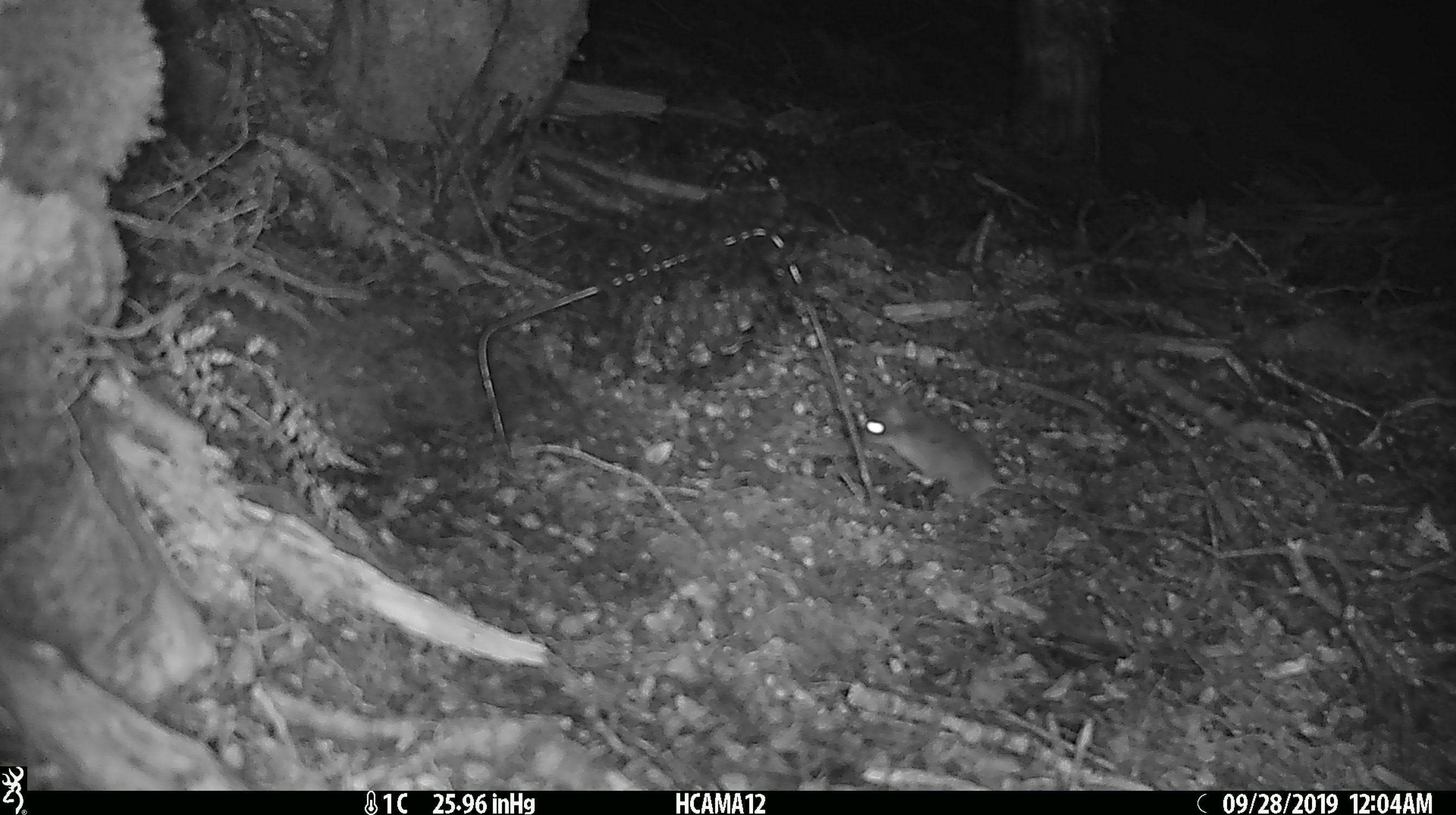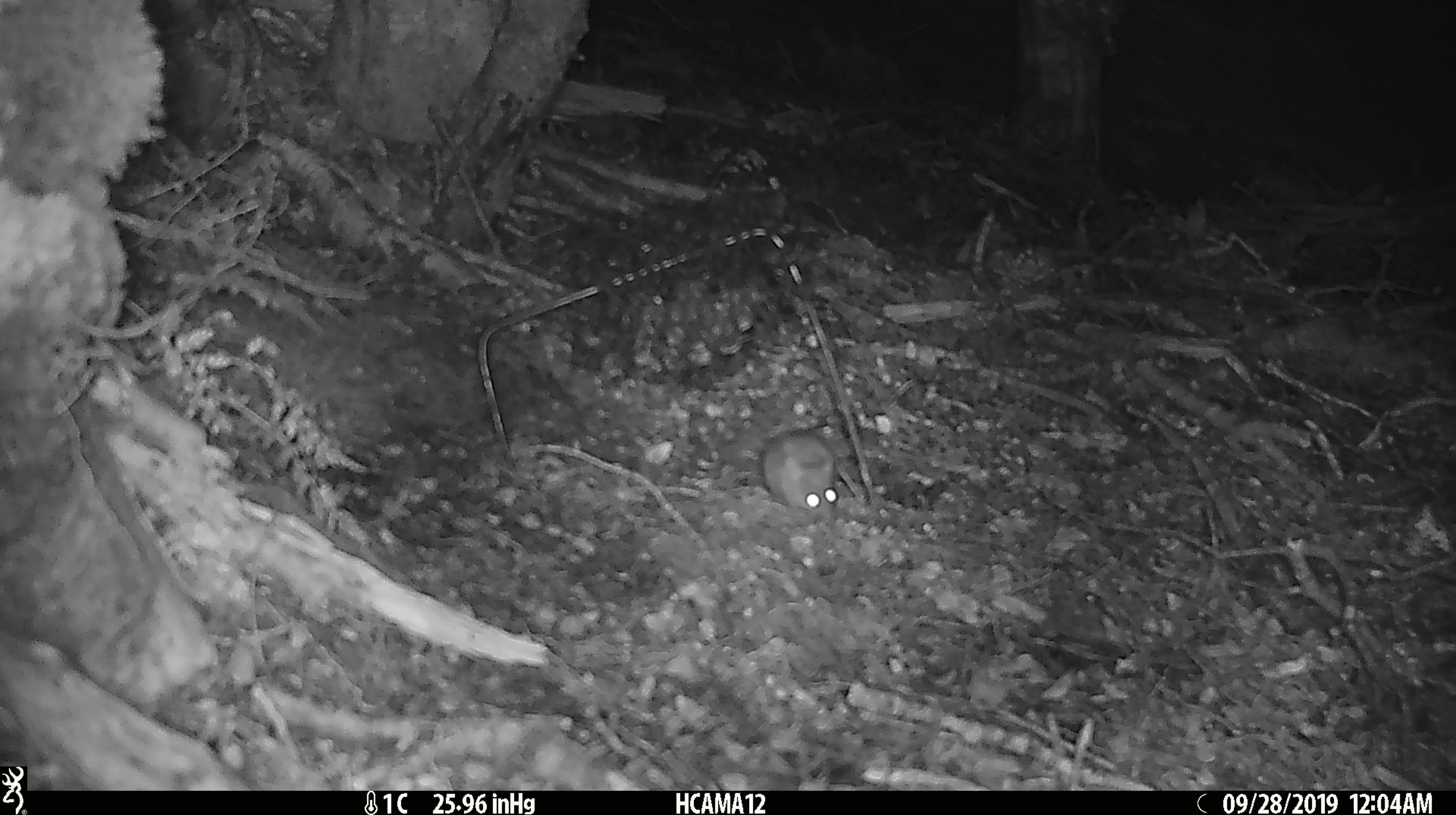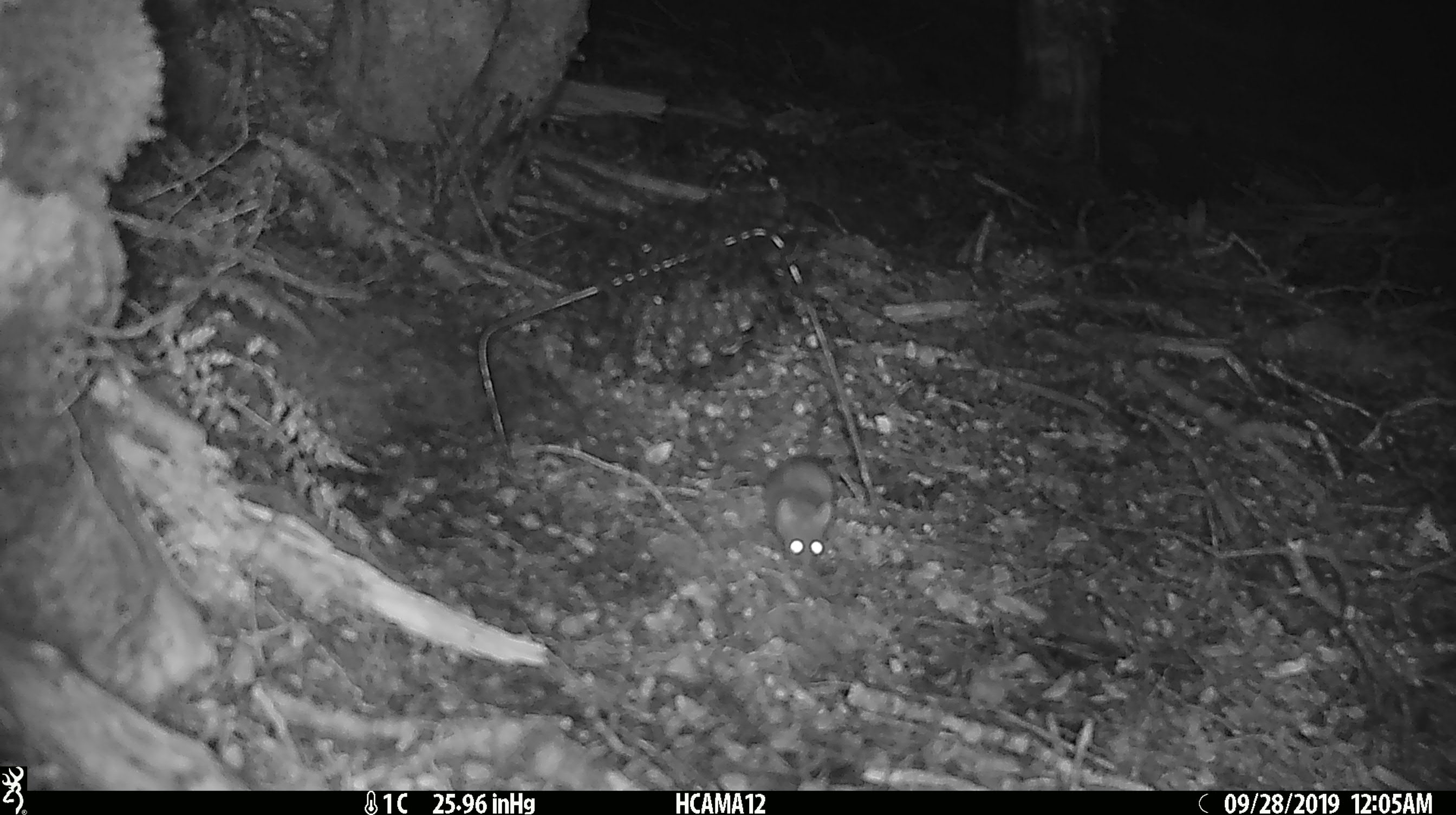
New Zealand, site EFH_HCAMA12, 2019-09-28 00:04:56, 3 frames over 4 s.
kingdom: Animalia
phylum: Chordata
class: Mammalia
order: Rodentia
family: Muridae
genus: Mus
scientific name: Mus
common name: mouse